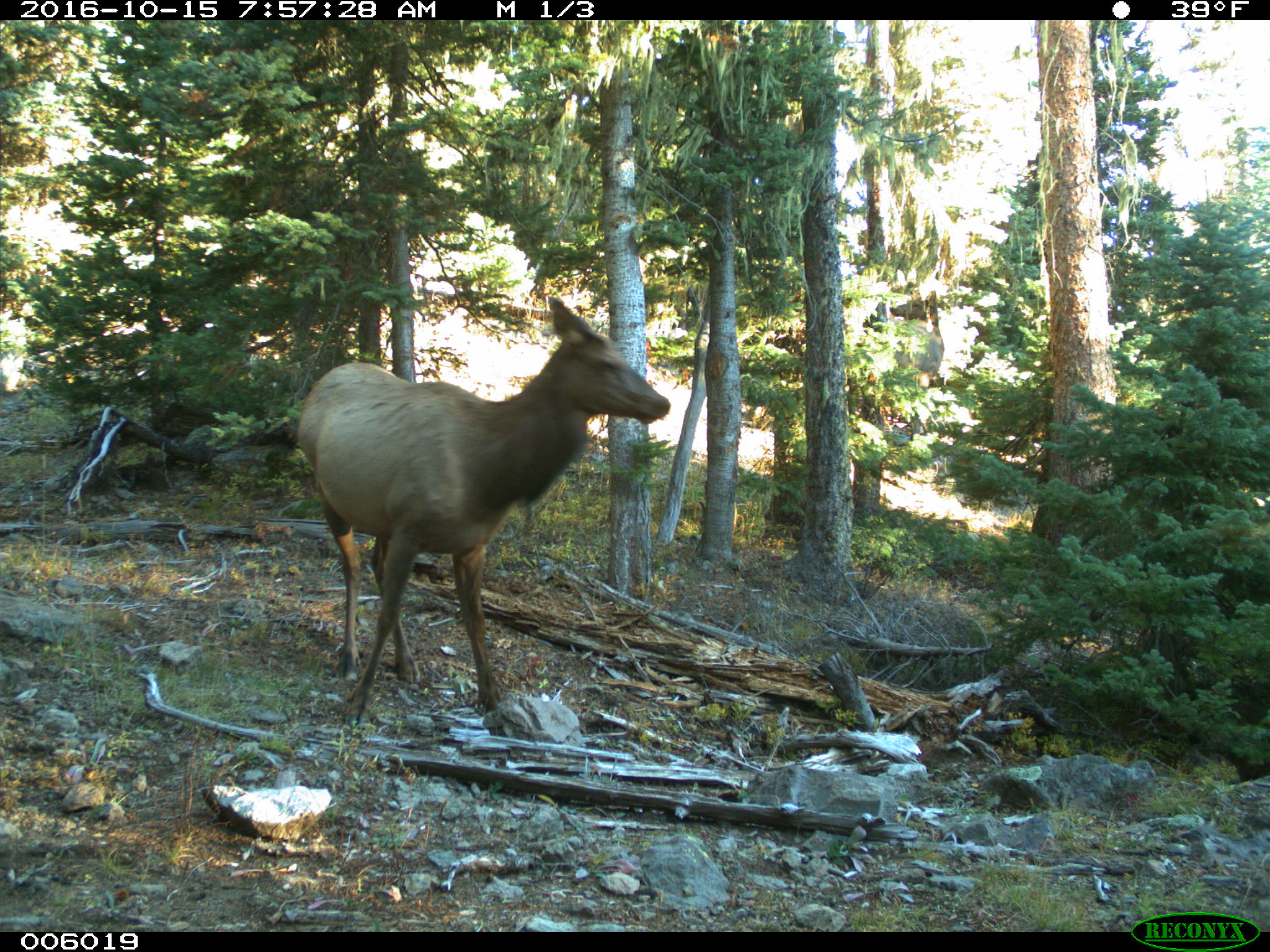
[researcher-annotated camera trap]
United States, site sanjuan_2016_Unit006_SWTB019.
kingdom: Animalia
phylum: Chordata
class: Mammalia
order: Artiodactyla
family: Cervidae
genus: Cervus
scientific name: Cervus elaphus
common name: red deer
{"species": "Cervus elaphus (red deer)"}